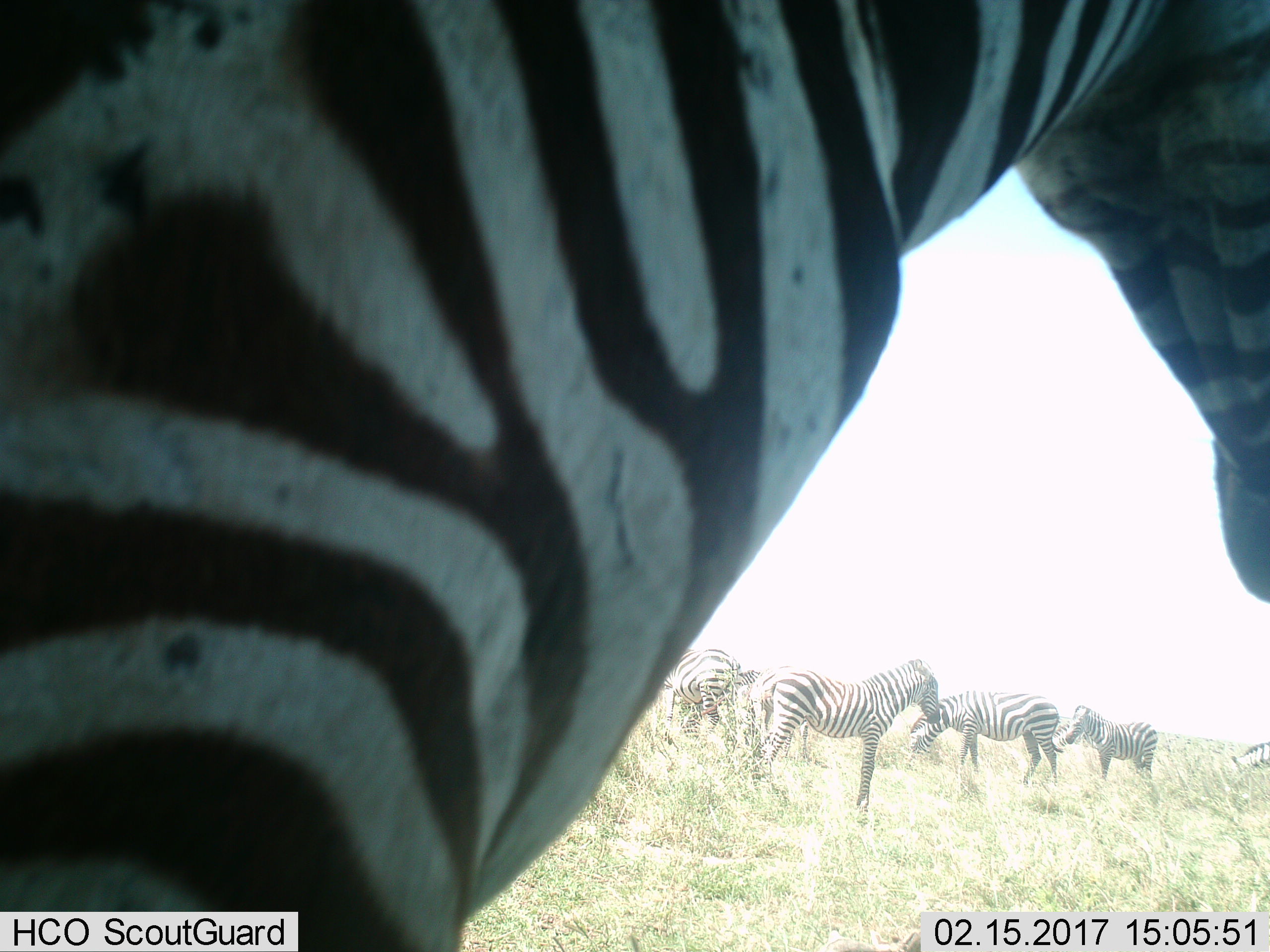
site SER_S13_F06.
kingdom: Animalia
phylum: Chordata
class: Mammalia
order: Perissodactyla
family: Equidae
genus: Equus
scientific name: Equus quagga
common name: plains zebra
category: zebraplains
Zebraplains (plains zebra) (Equus quagga), count 7. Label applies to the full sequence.